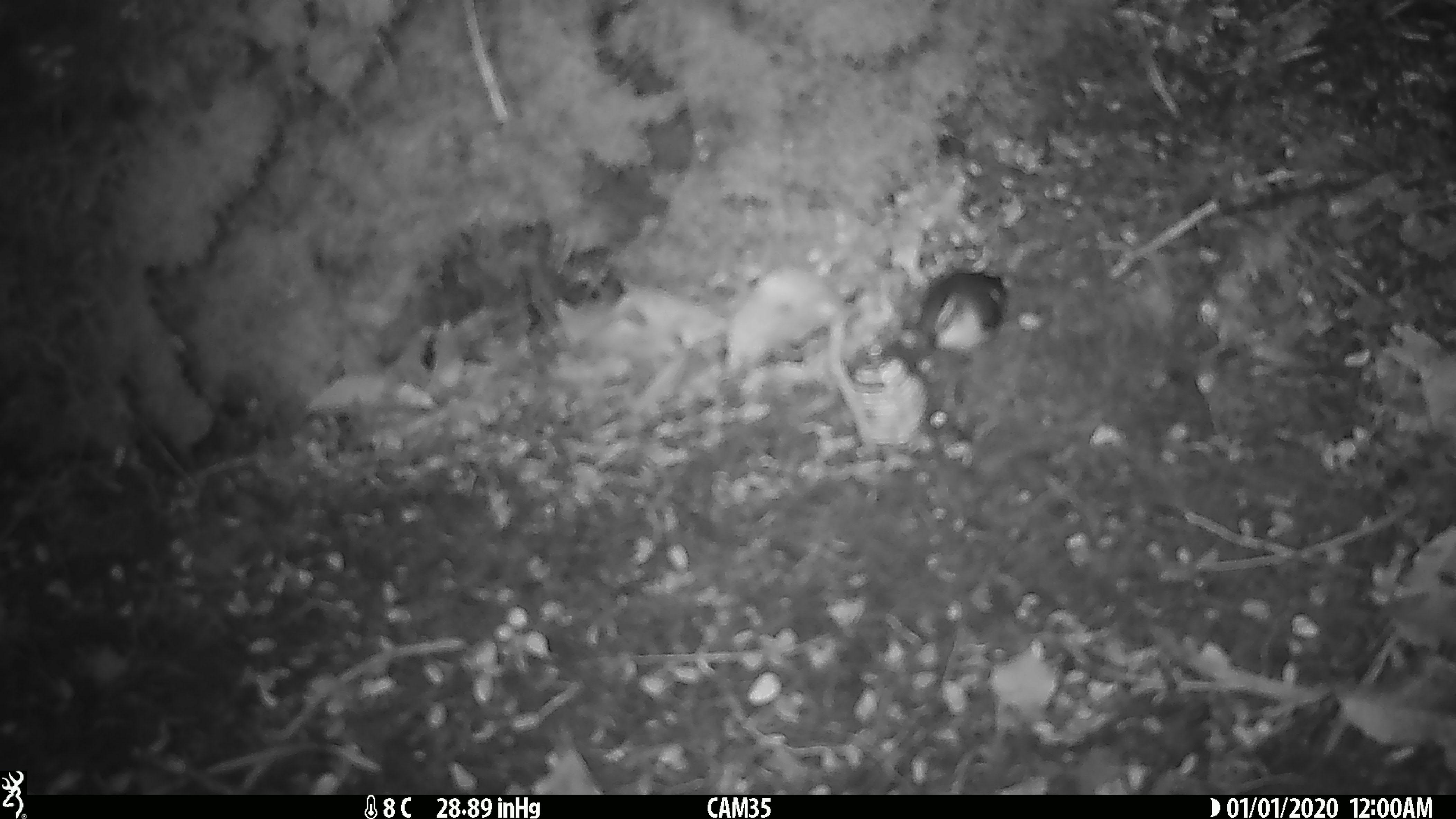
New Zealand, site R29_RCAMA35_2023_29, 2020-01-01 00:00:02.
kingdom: Animalia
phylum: Chordata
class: Aves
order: Passeriformes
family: Acanthisittidae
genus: Acanthisitta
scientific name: Acanthisitta chloris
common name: rifleman